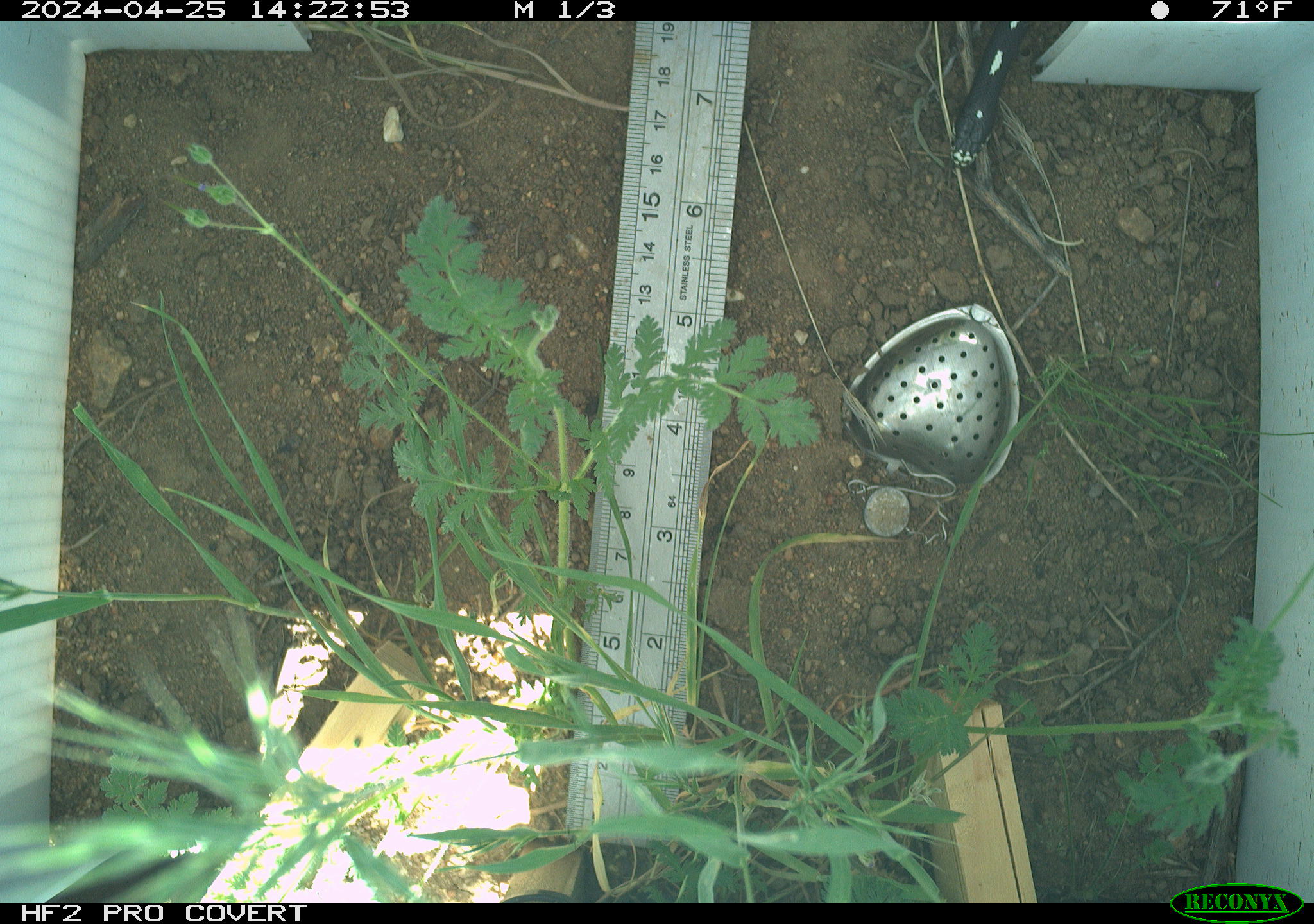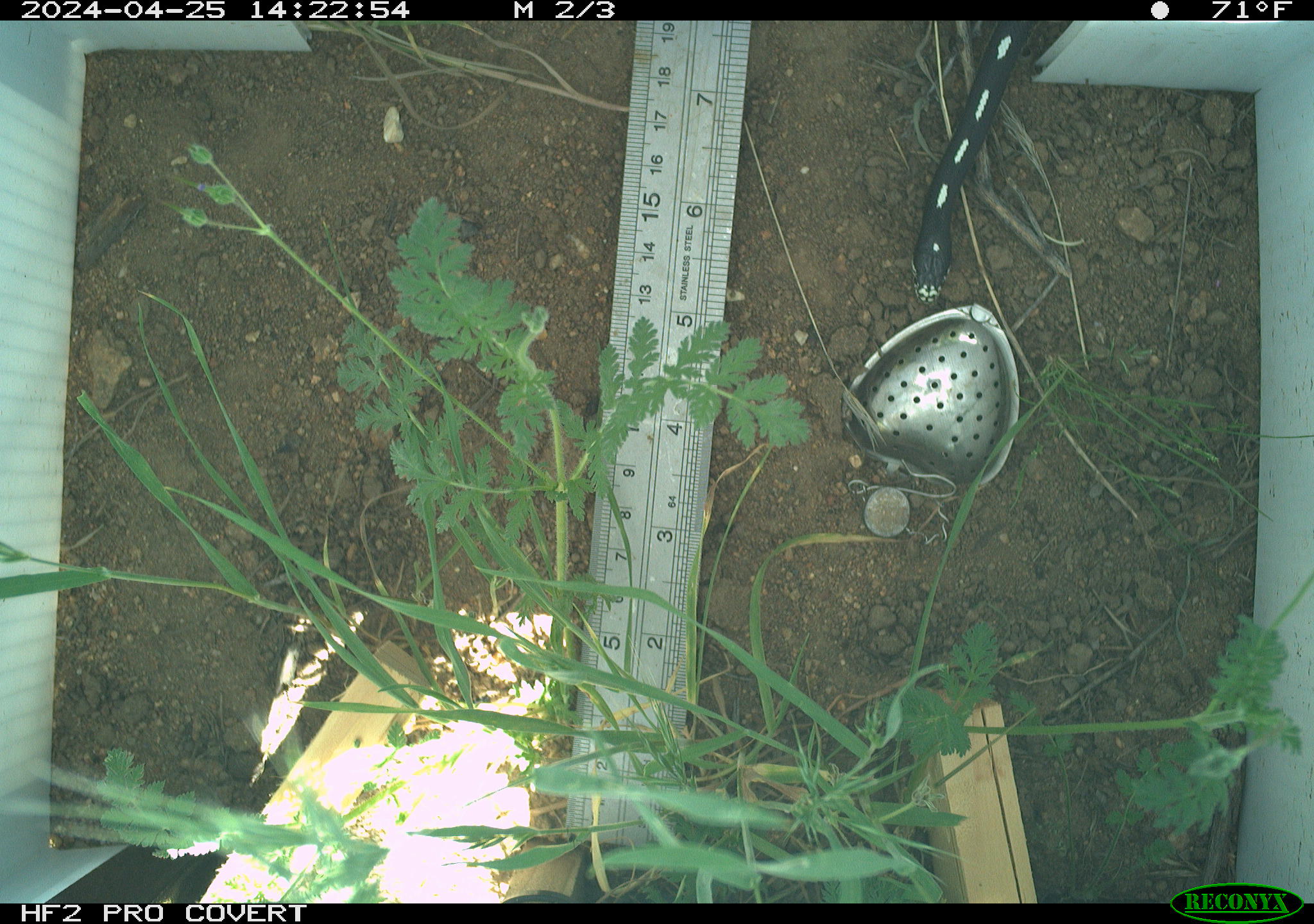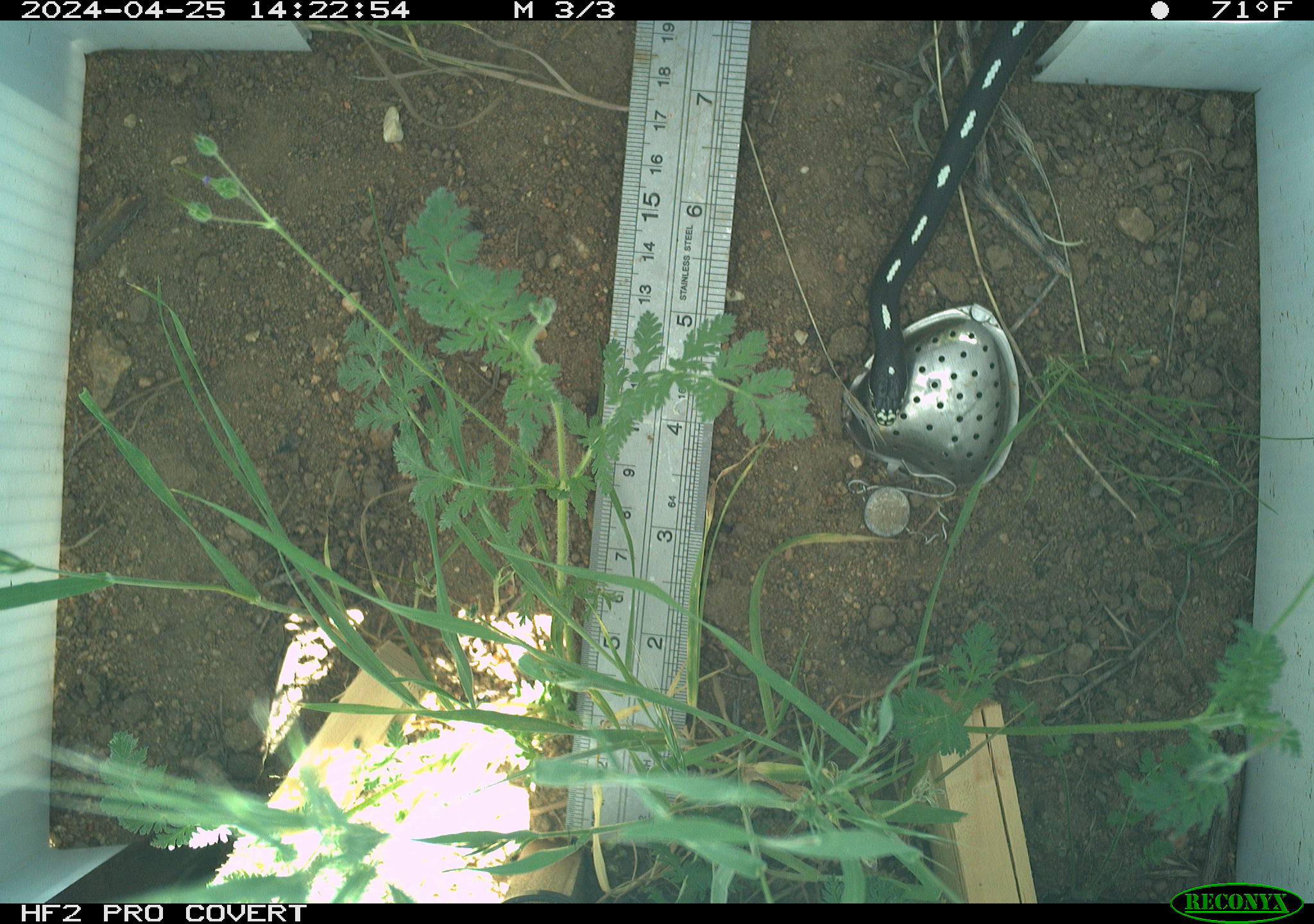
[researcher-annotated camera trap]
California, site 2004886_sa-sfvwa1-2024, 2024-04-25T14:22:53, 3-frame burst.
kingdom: Animalia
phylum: Chordata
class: Reptilia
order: Squamata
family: Colubridae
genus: Lampropeltis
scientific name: Lampropeltis californiae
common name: california kingsnake